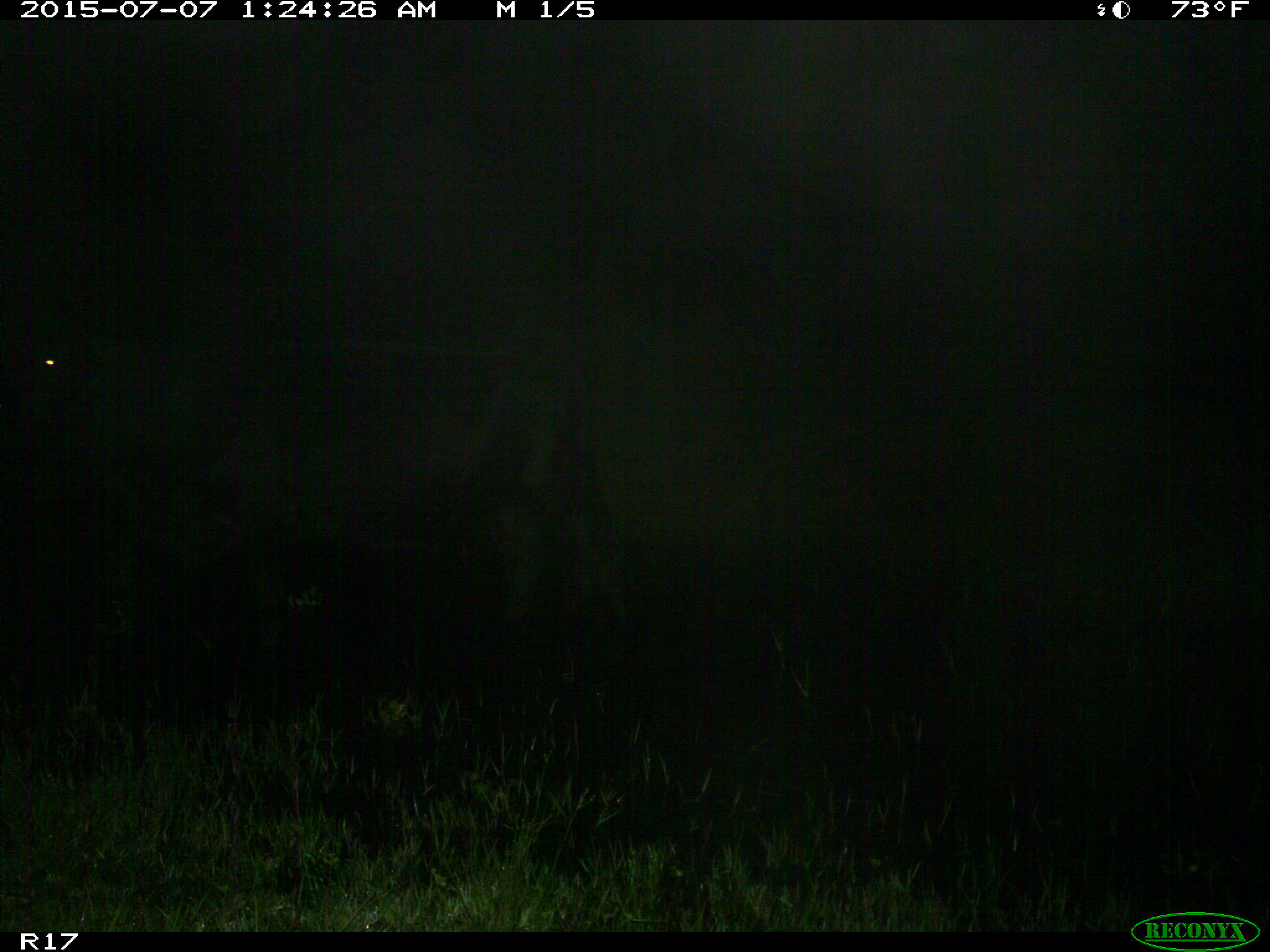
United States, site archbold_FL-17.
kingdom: Animalia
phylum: Chordata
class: Mammalia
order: Artiodactyla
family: Bovidae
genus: Bos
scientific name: Bos taurus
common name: domestic cow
Bos taurus (domestic cow).